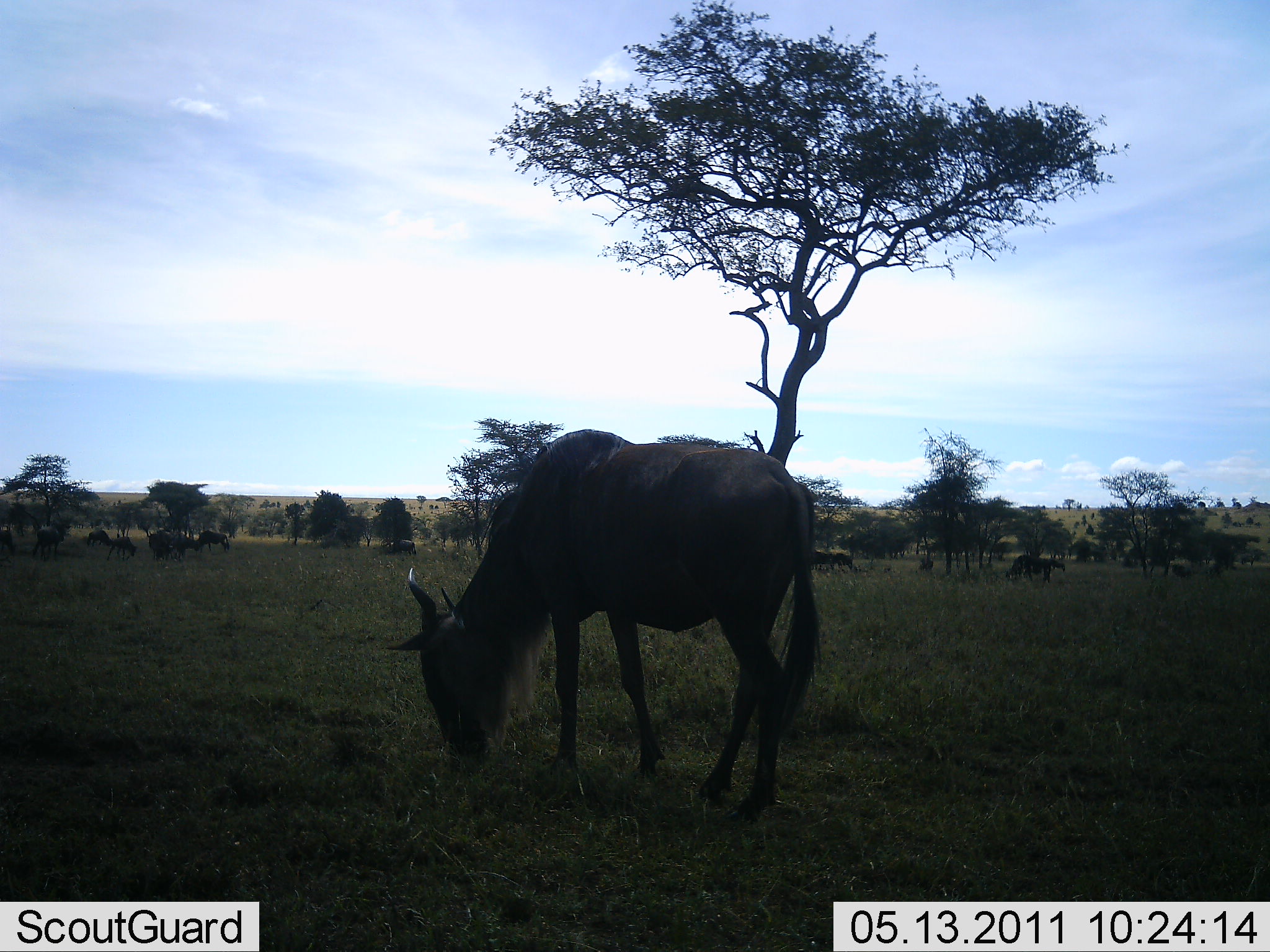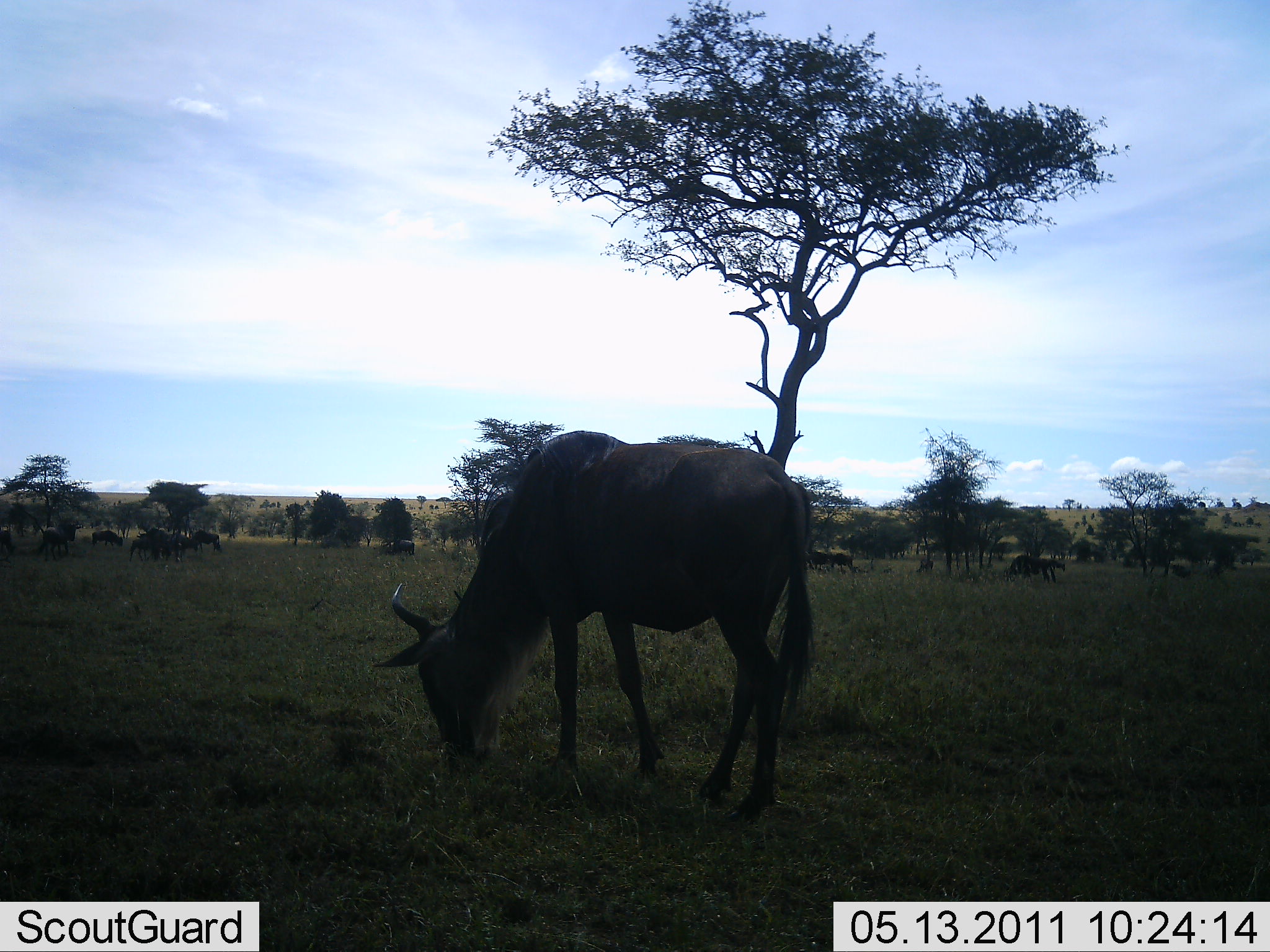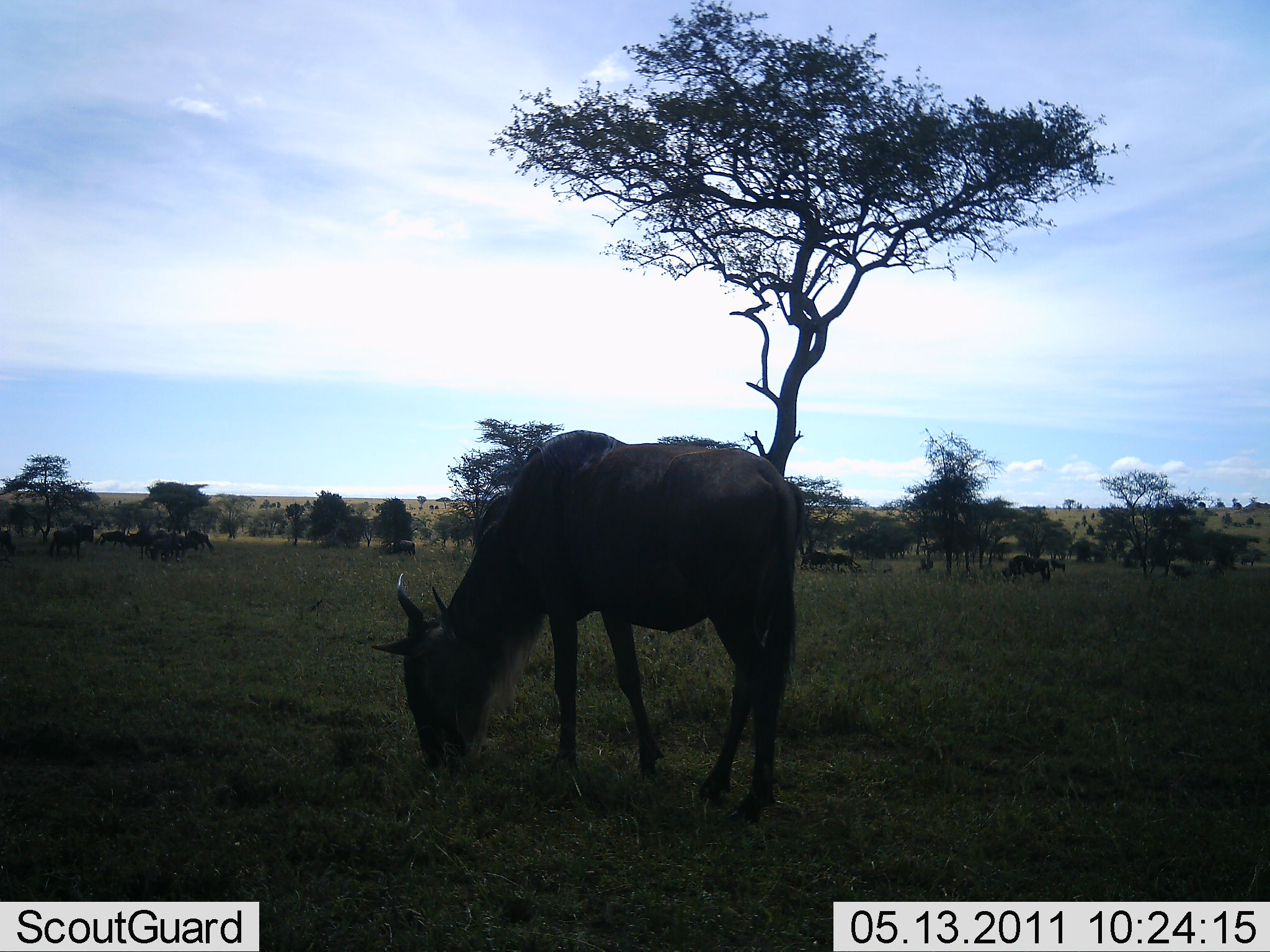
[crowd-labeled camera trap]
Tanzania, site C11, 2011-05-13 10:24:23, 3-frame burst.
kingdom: Animalia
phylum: Chordata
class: Mammalia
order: Artiodactyla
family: Bovidae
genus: Connochaetes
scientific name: Connochaetes taurinus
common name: blue wildebeest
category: wildebeest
Wildebeest (blue wildebeest) (Connochaetes taurinus), count 11-50. Behavior (volunteer vote fractions): standing 33%, resting 20%, moving 13%, interacting 7%. Young present (vote fraction): 0%. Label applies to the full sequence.